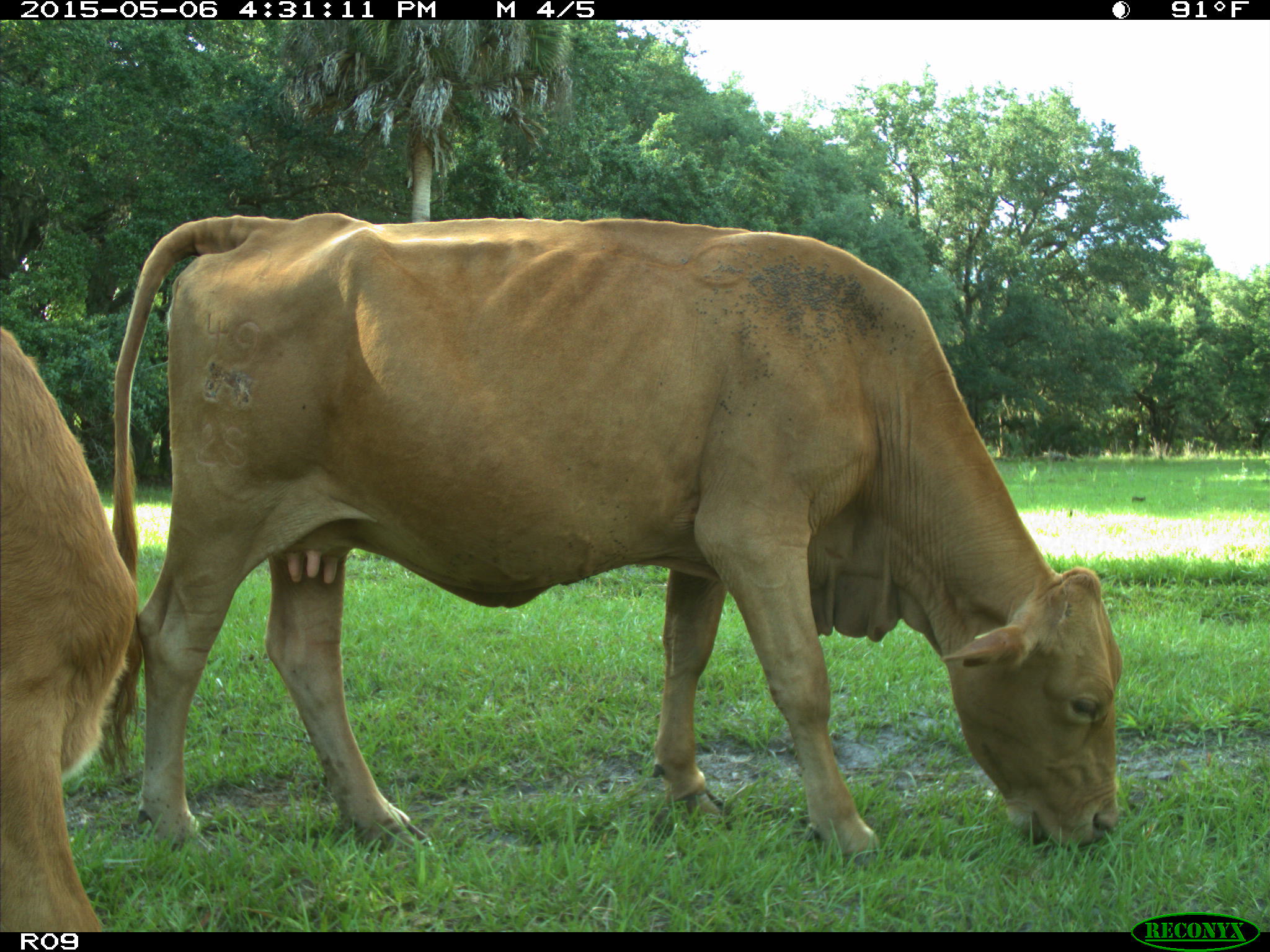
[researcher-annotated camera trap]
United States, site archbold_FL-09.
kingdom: Animalia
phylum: Chordata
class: Mammalia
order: Artiodactyla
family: Bovidae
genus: Bos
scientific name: Bos taurus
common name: domestic cow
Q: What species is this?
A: Bos taurus (domestic cow).